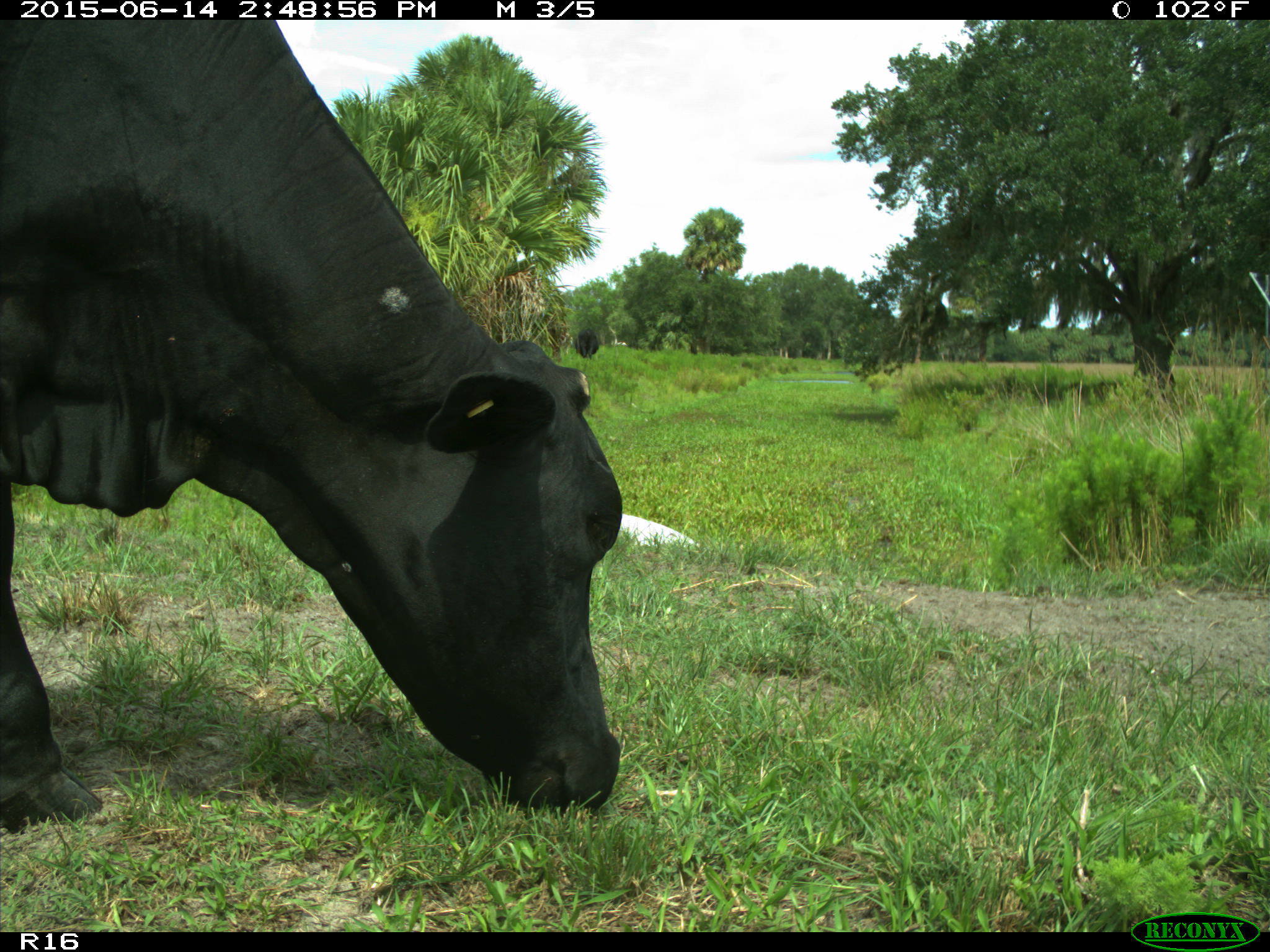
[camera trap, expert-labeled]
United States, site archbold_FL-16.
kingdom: Animalia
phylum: Chordata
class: Mammalia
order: Artiodactyla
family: Bovidae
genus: Bos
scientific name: Bos taurus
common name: domestic cow